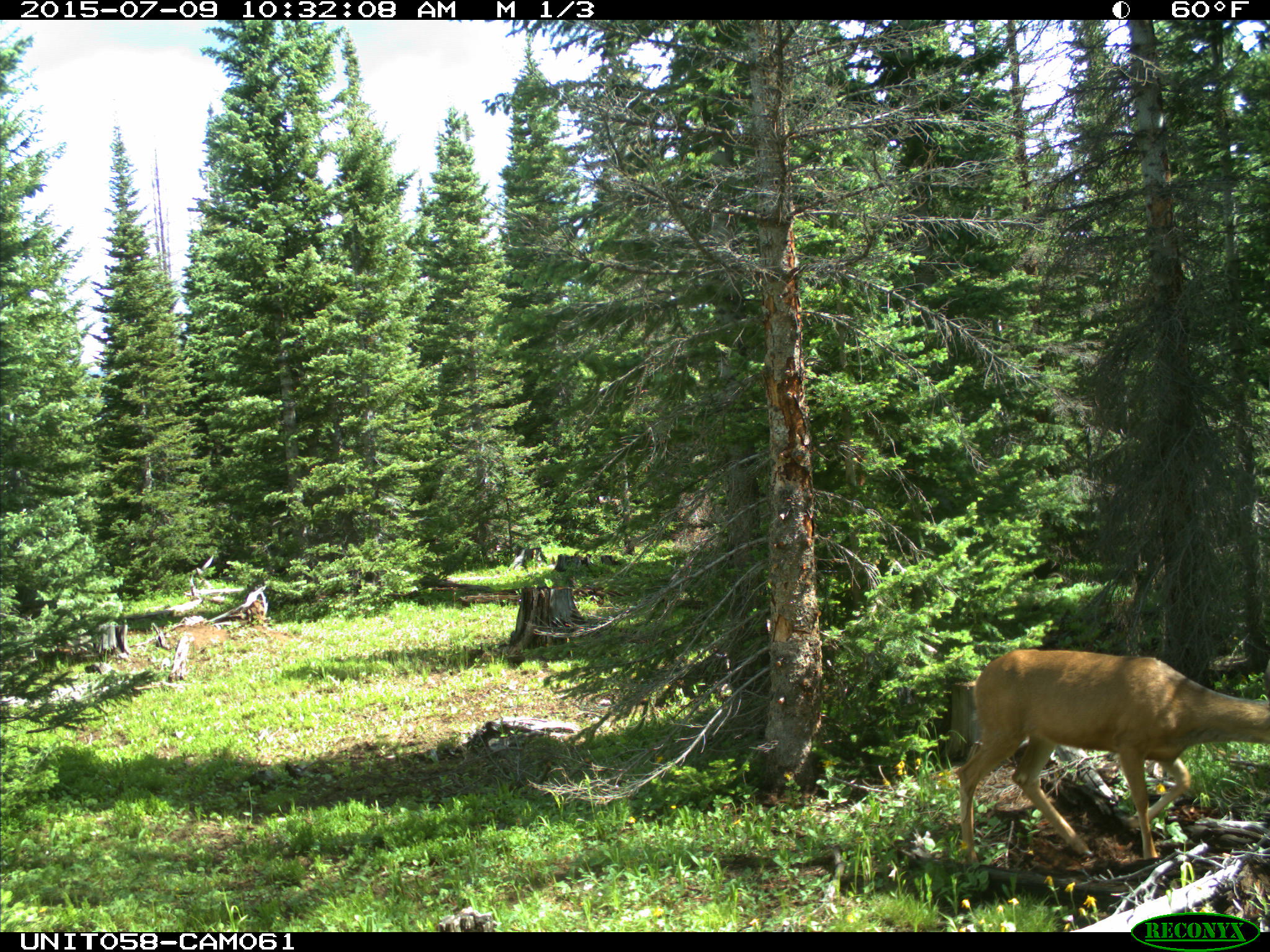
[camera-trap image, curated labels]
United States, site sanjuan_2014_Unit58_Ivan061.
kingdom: Animalia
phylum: Chordata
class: Mammalia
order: Artiodactyla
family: Cervidae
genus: Odocoileus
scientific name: Odocoileus hemionus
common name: mule deer